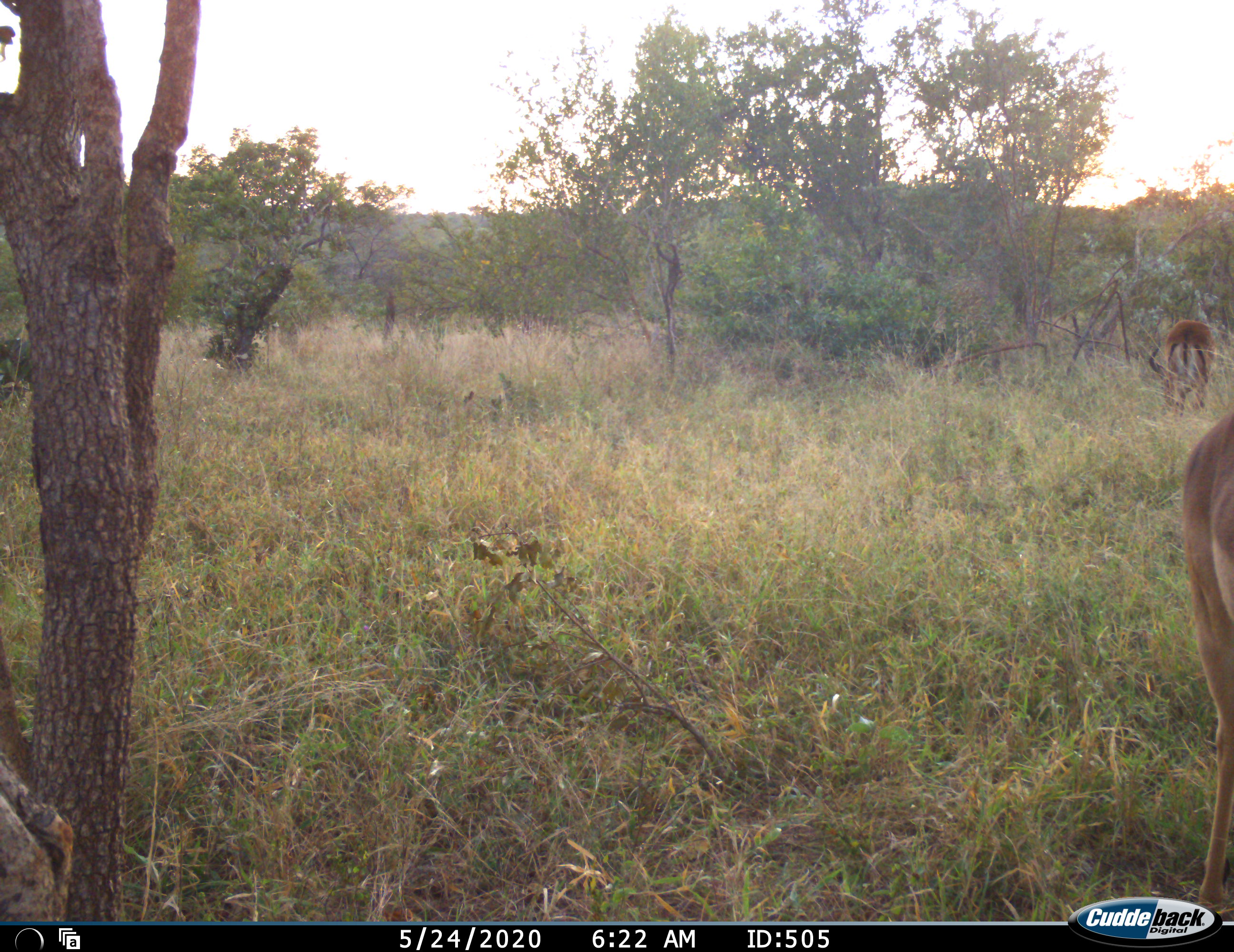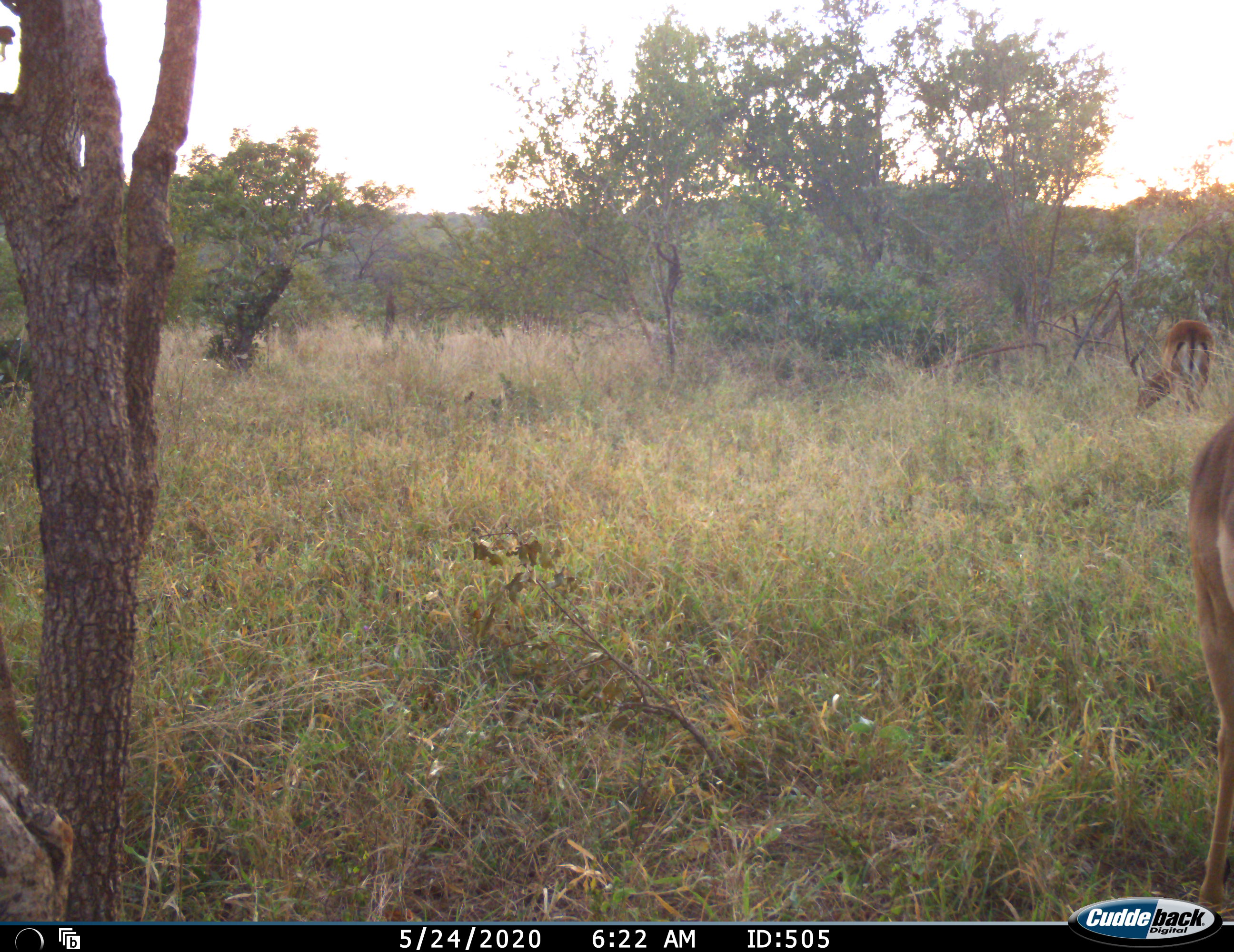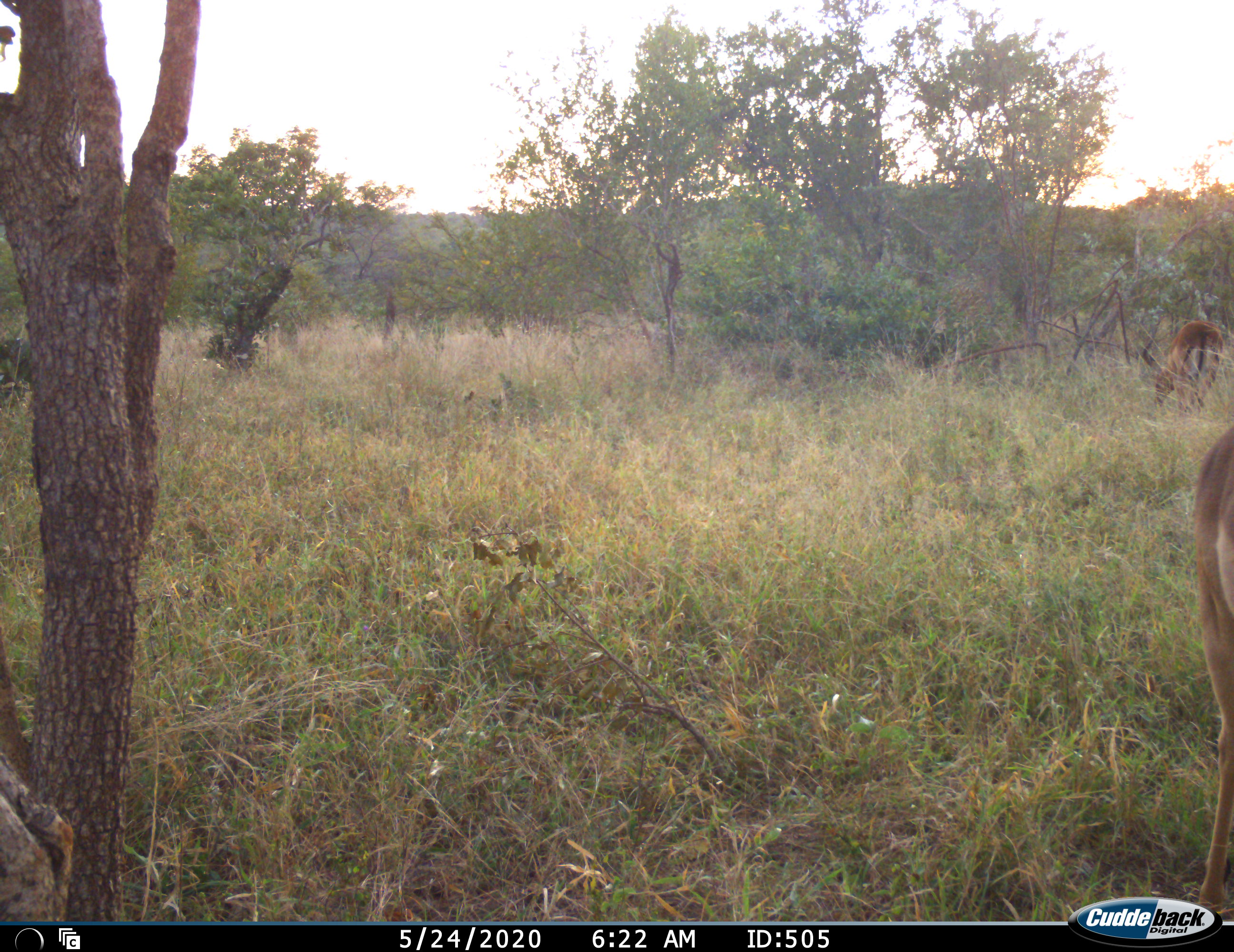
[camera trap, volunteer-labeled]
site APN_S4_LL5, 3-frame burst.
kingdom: Animalia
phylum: Chordata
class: Mammalia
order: Artiodactyla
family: Bovidae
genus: Aepyceros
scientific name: Aepyceros melampus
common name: impala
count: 2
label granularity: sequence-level